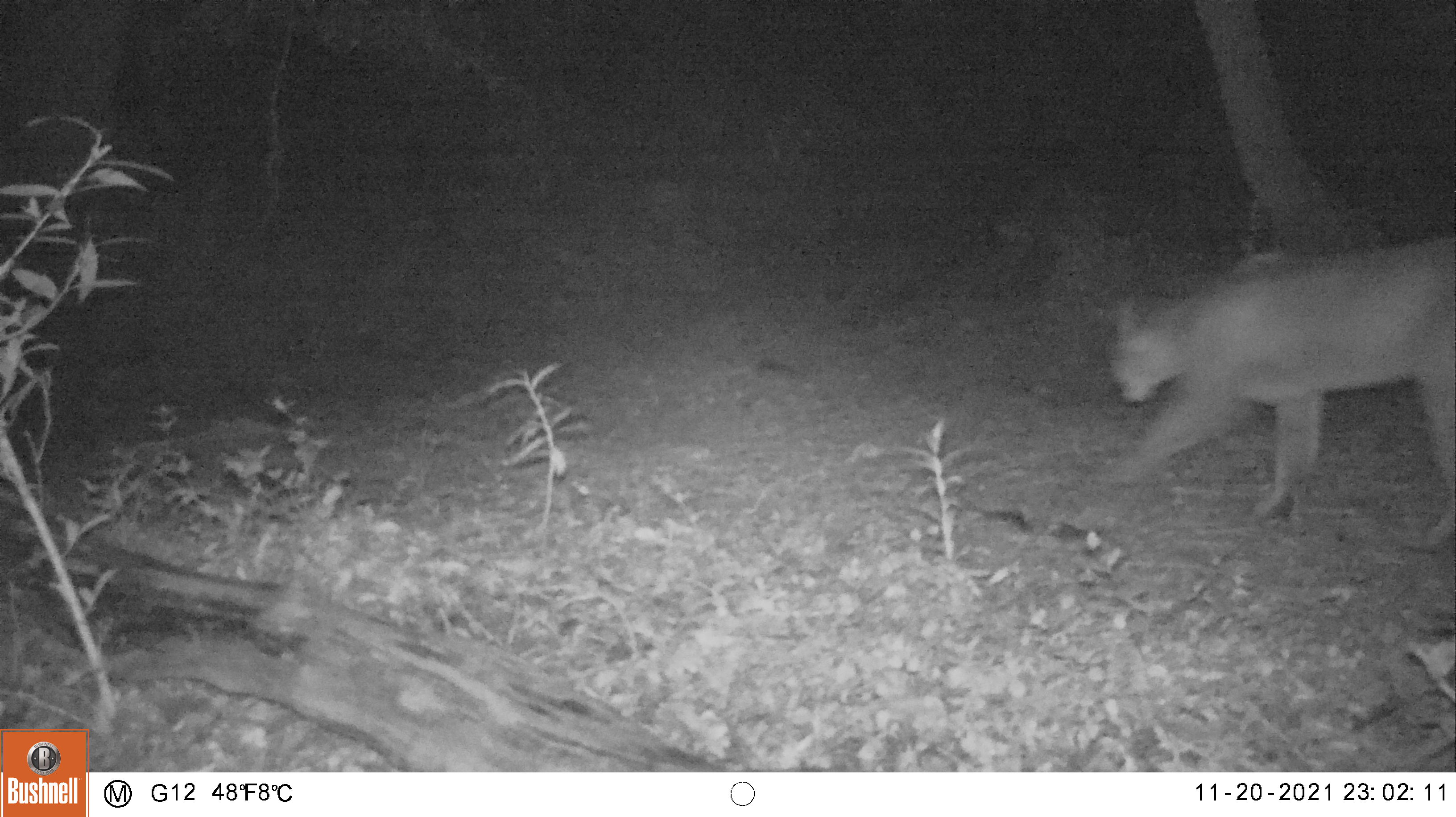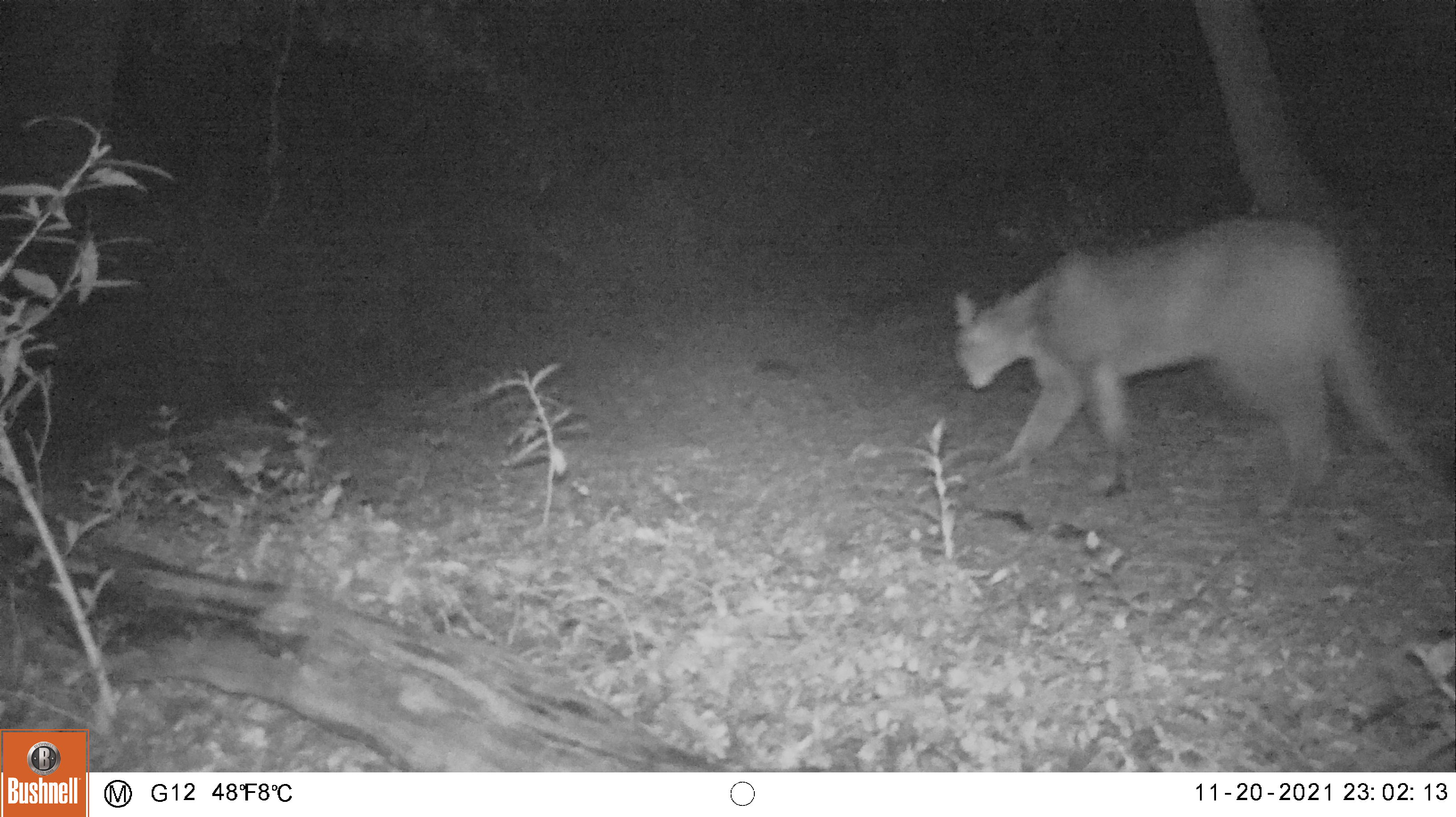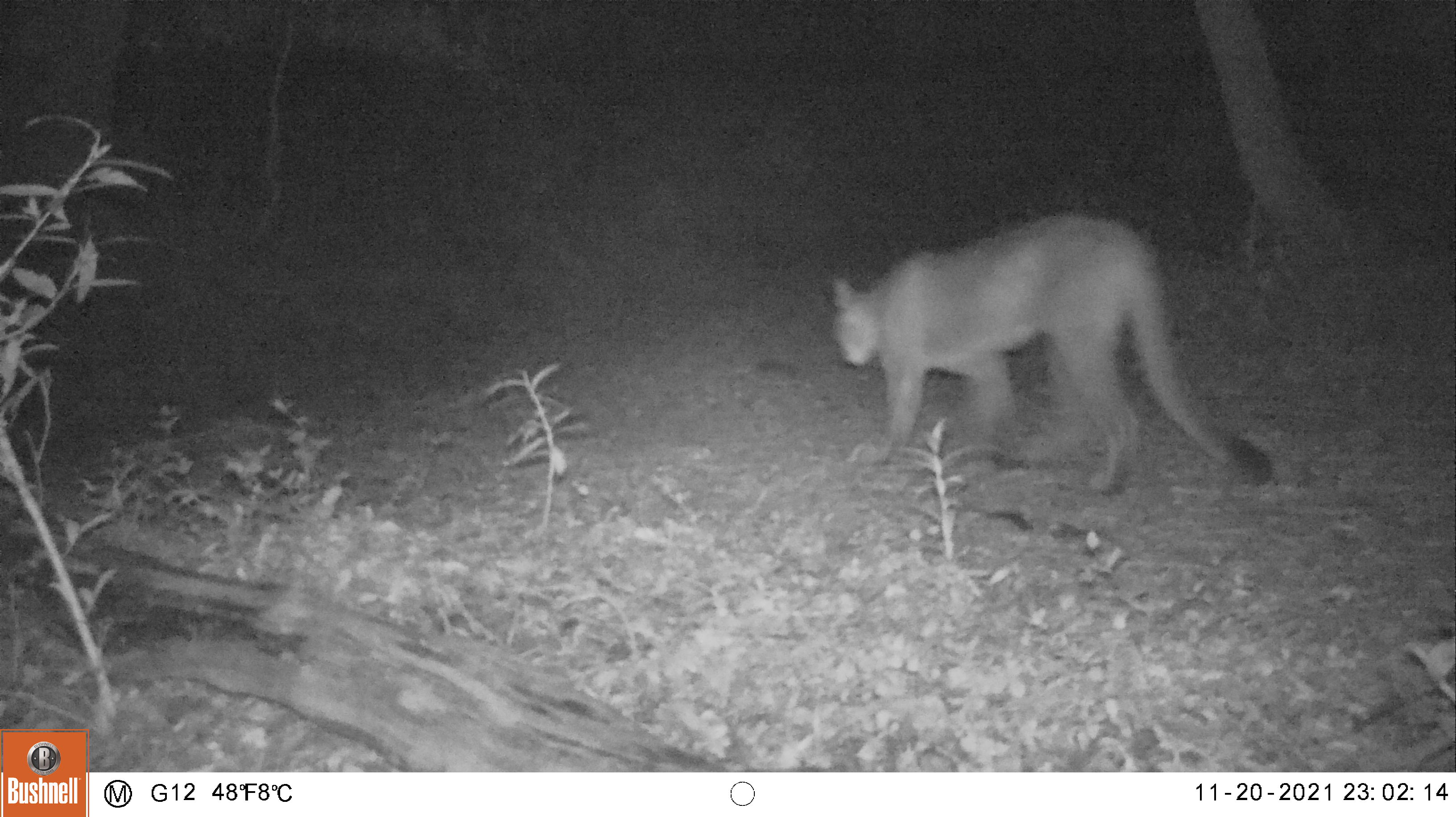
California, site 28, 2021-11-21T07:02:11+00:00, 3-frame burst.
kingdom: Animalia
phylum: Chordata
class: Mammalia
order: Carnivora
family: Felidae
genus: Puma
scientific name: Puma concolor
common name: puma